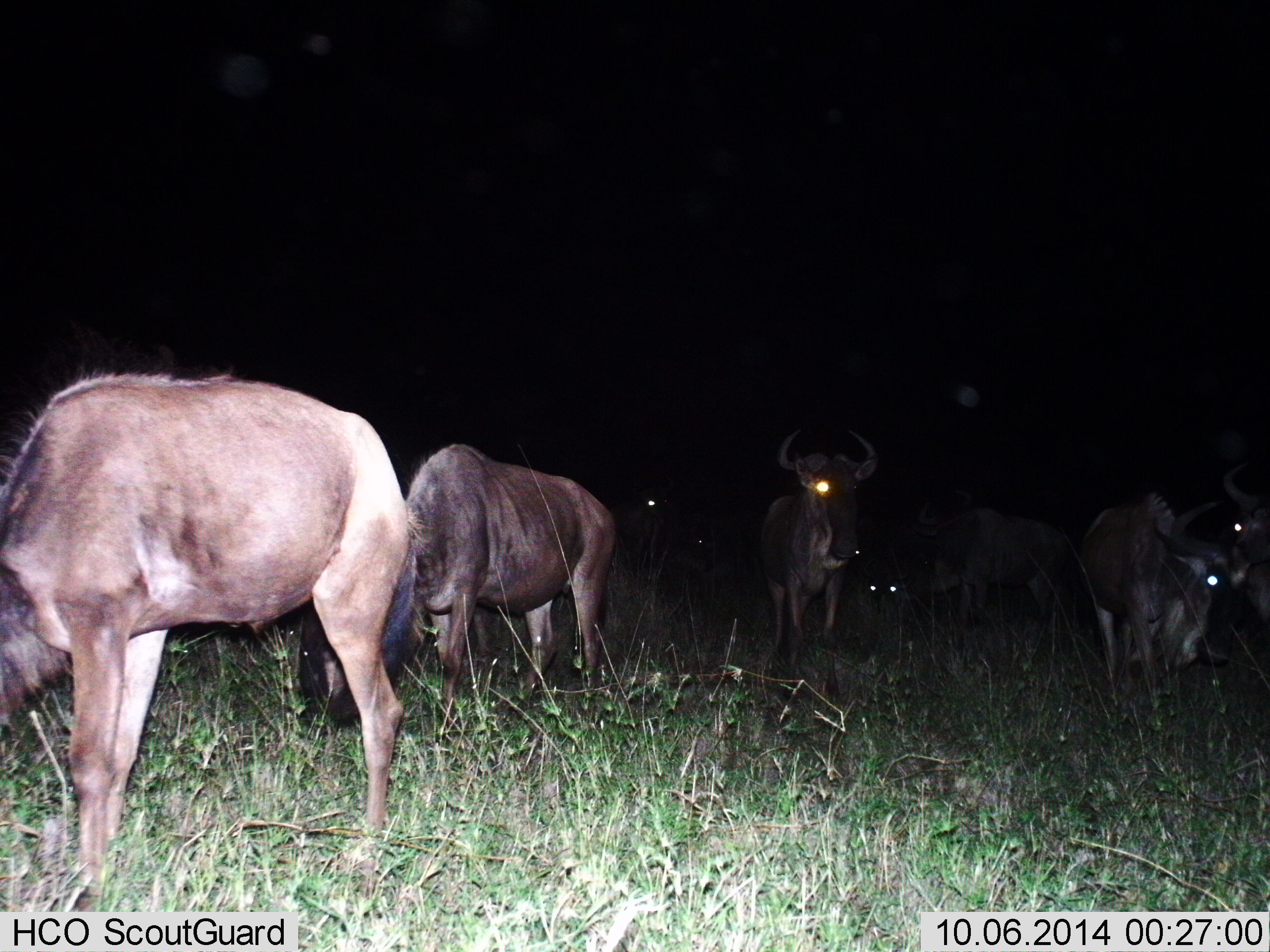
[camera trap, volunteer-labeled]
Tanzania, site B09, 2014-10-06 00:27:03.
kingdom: Animalia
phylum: Chordata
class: Mammalia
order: Artiodactyla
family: Bovidae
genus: Connochaetes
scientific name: Connochaetes taurinus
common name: blue wildebeest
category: wildebeest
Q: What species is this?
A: Wildebeest (blue wildebeest) (Connochaetes taurinus).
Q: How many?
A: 7.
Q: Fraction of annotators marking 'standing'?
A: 60%.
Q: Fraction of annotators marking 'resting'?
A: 0%.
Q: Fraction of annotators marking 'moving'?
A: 40%.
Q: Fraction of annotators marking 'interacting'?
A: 10%.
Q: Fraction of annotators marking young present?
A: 0%.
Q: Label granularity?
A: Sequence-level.